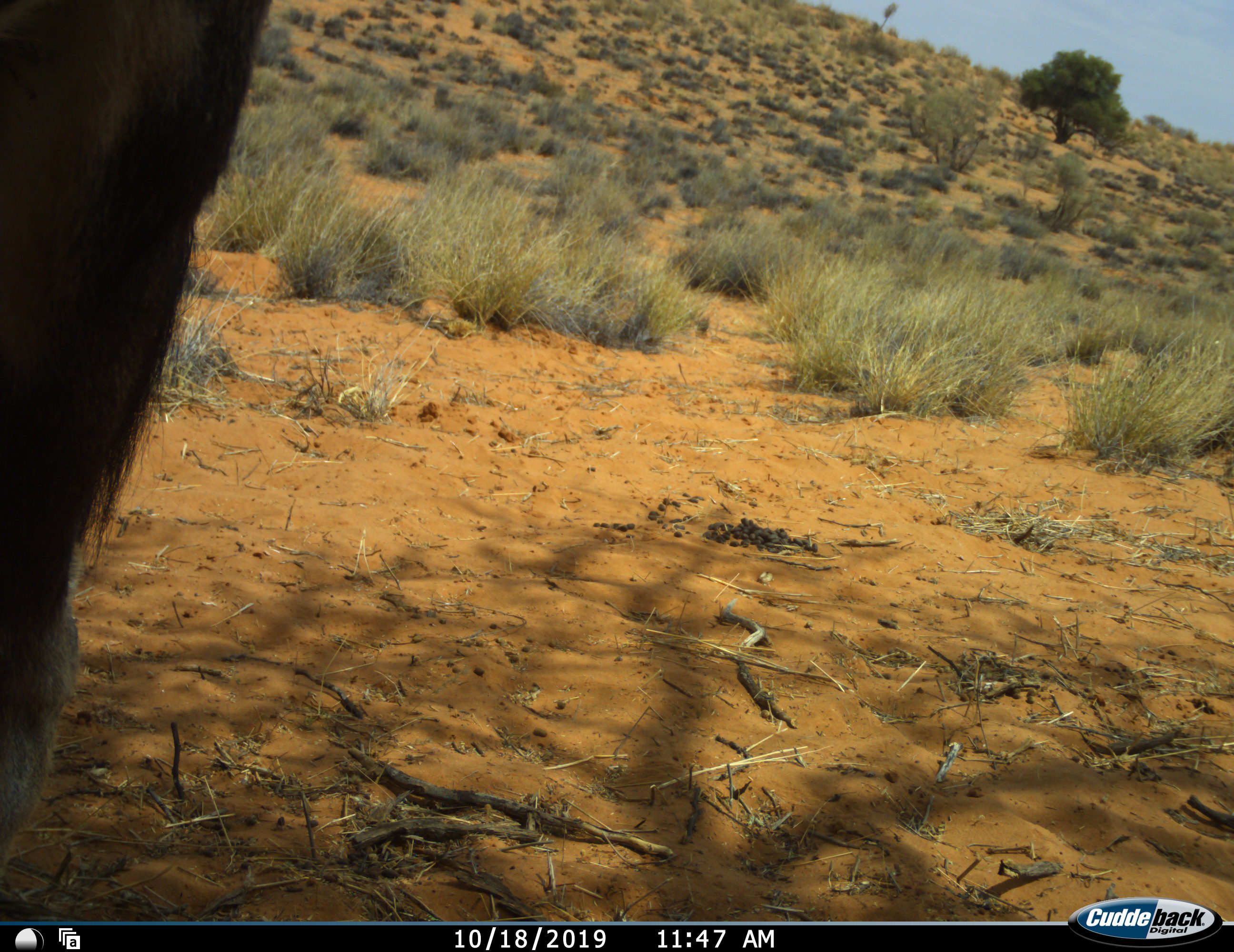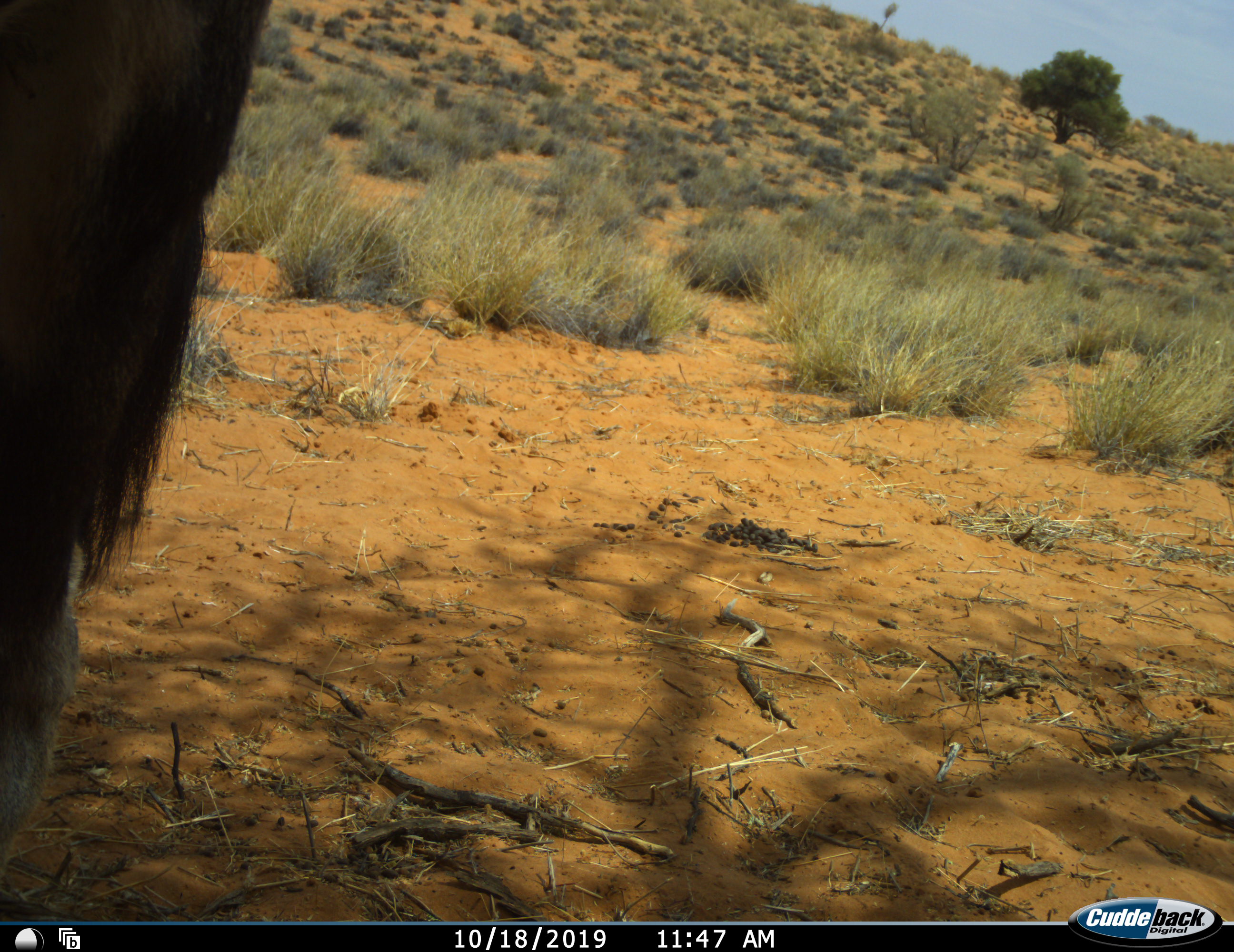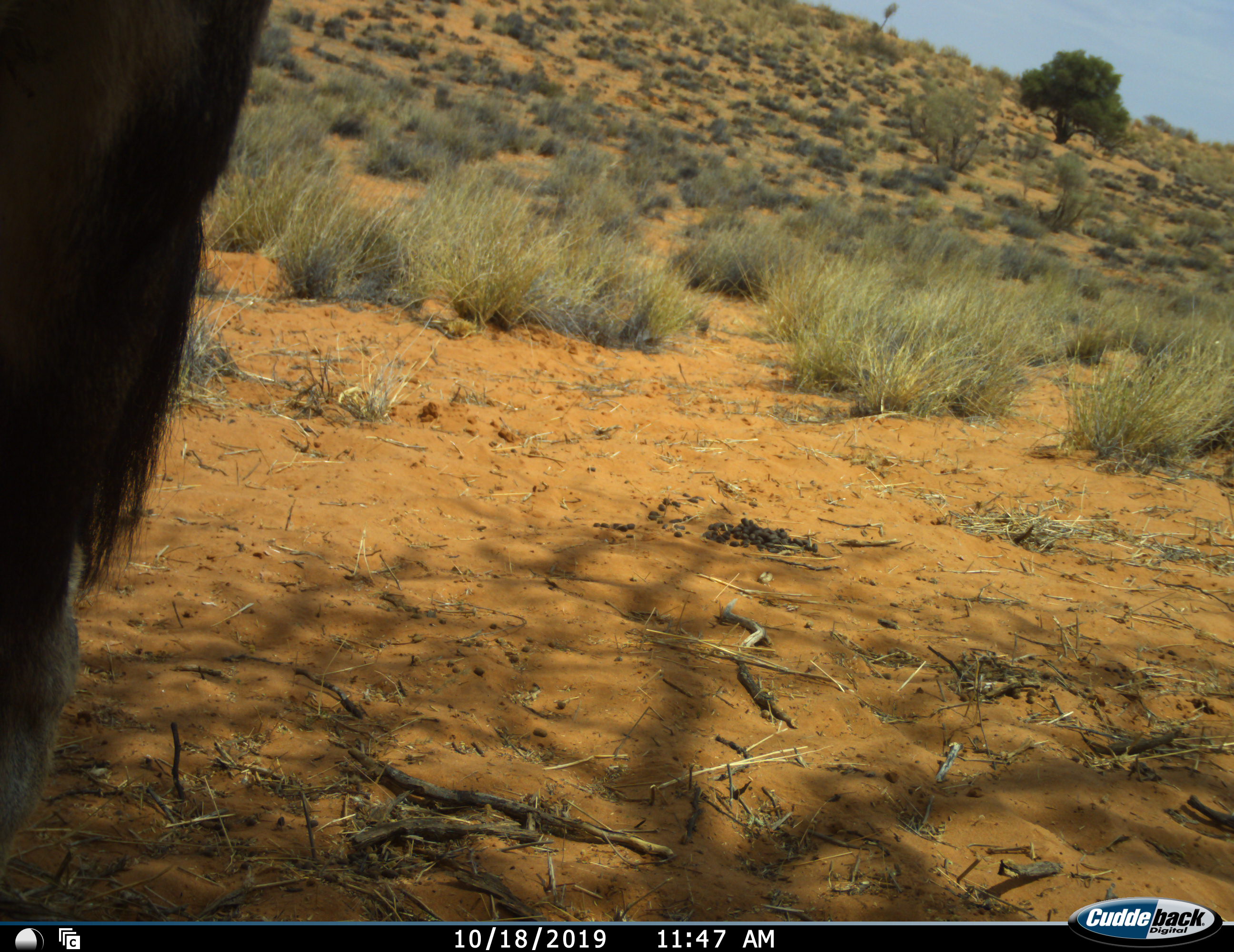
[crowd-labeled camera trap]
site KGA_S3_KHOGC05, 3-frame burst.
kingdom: Animalia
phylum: Chordata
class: Mammalia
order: Artiodactyla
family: Bovidae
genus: Oryx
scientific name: Oryx gazella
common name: gemsbok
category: oryx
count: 1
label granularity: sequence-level